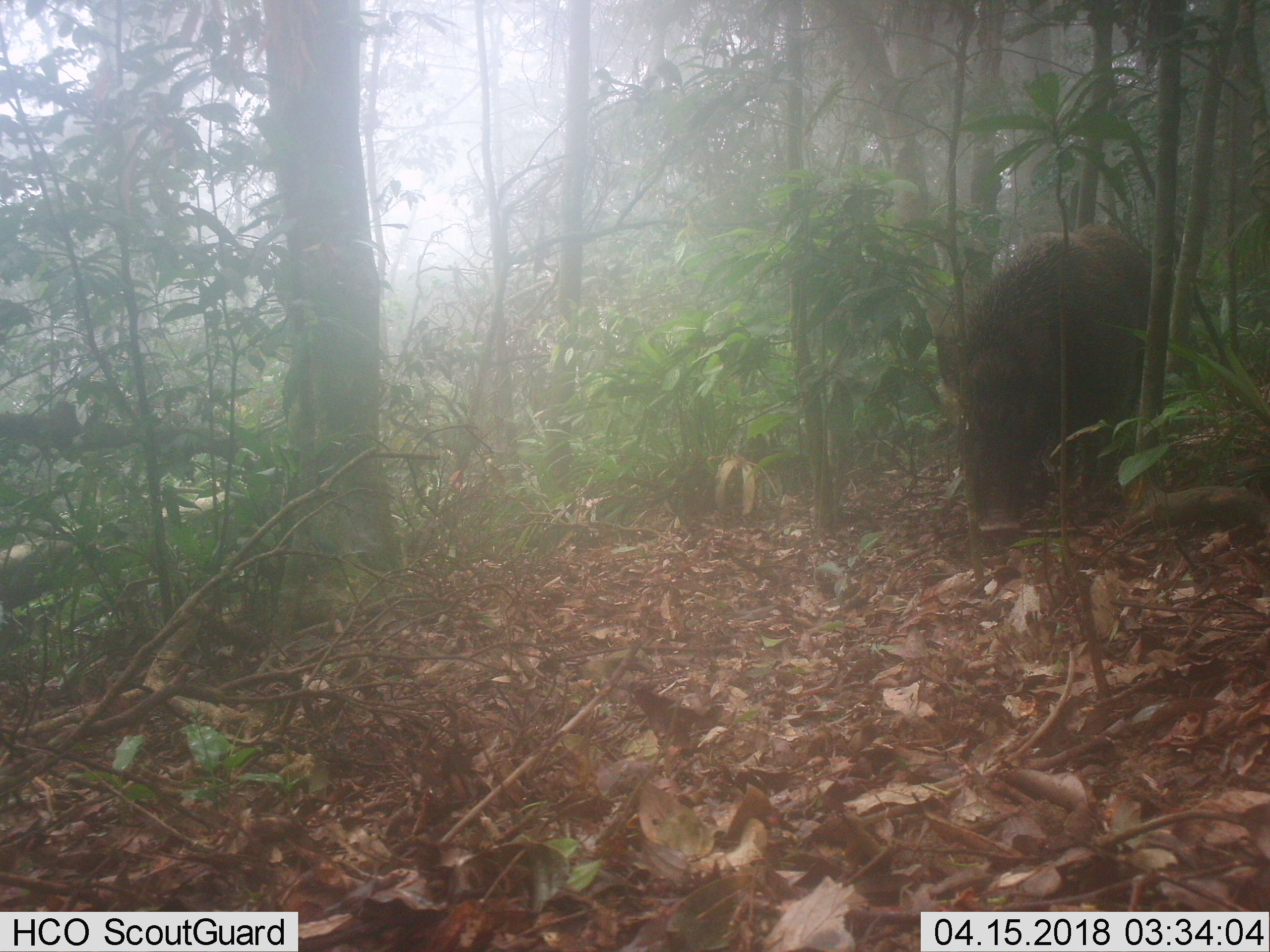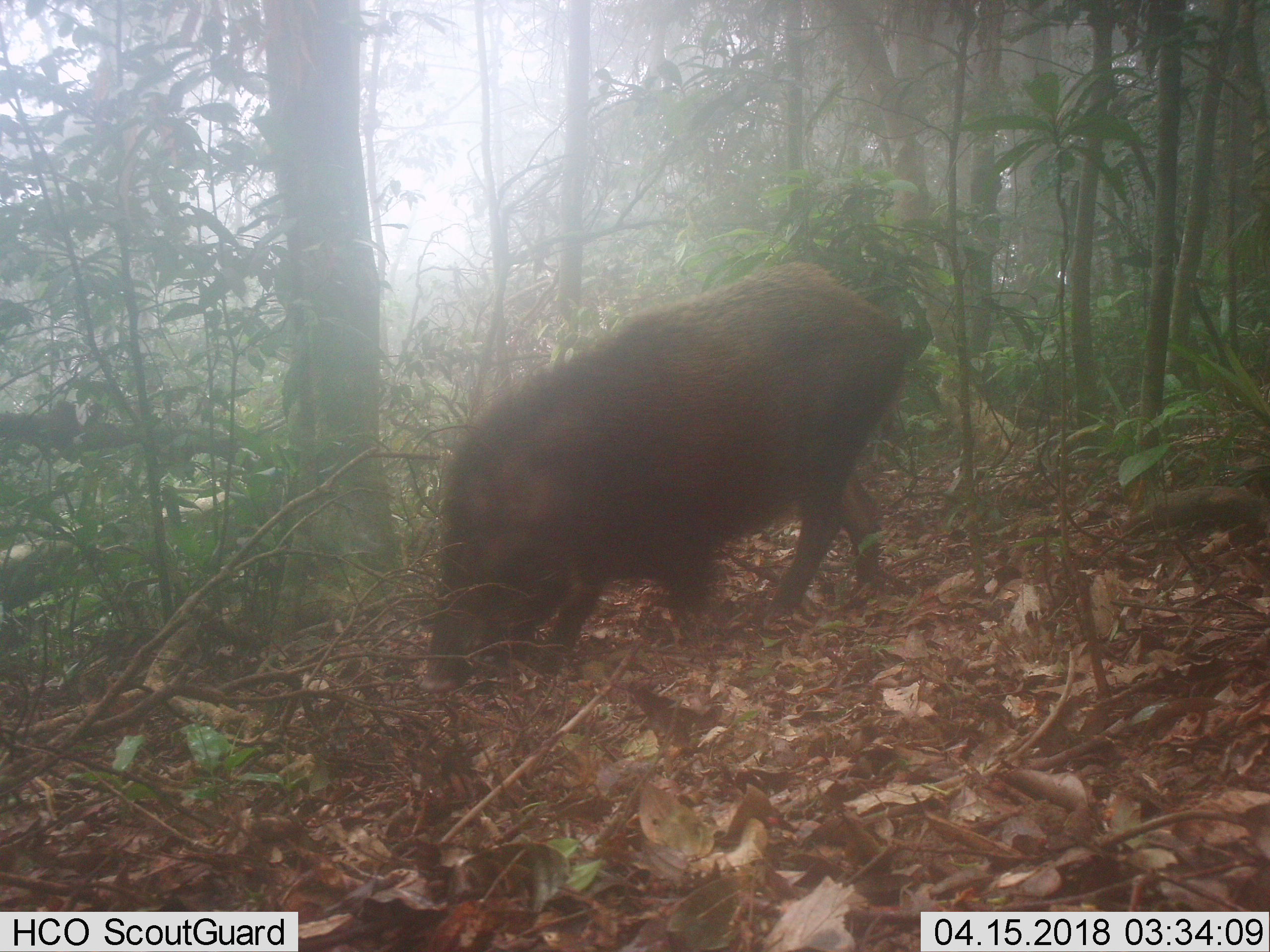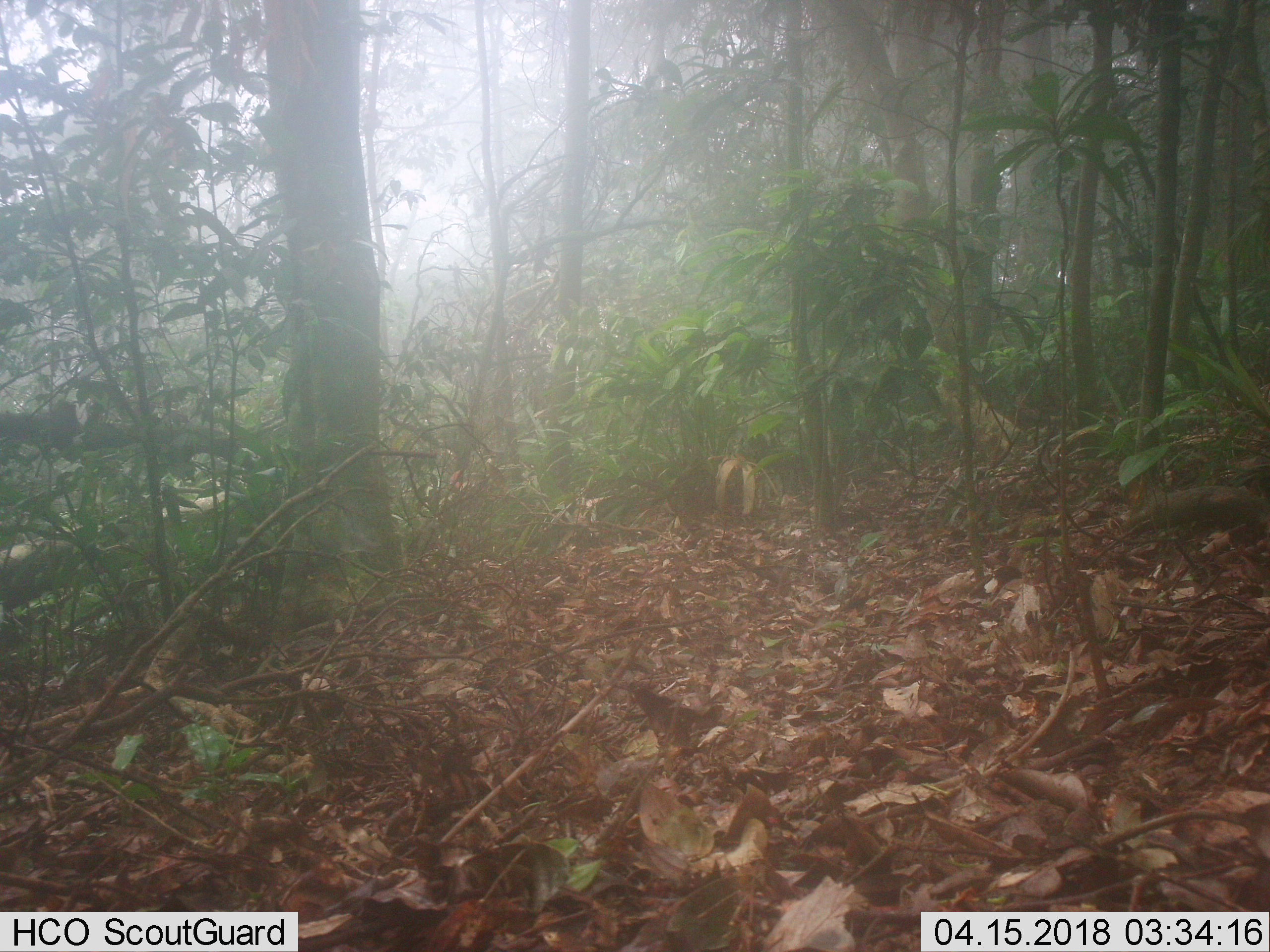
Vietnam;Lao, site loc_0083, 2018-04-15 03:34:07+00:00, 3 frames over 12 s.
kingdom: Animalia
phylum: Chordata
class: Mammalia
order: Artiodactyla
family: Suidae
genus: Sus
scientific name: Sus scrofa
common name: eurasian wild pig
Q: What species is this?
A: Eurasian wild pig (Sus scrofa).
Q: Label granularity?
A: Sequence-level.